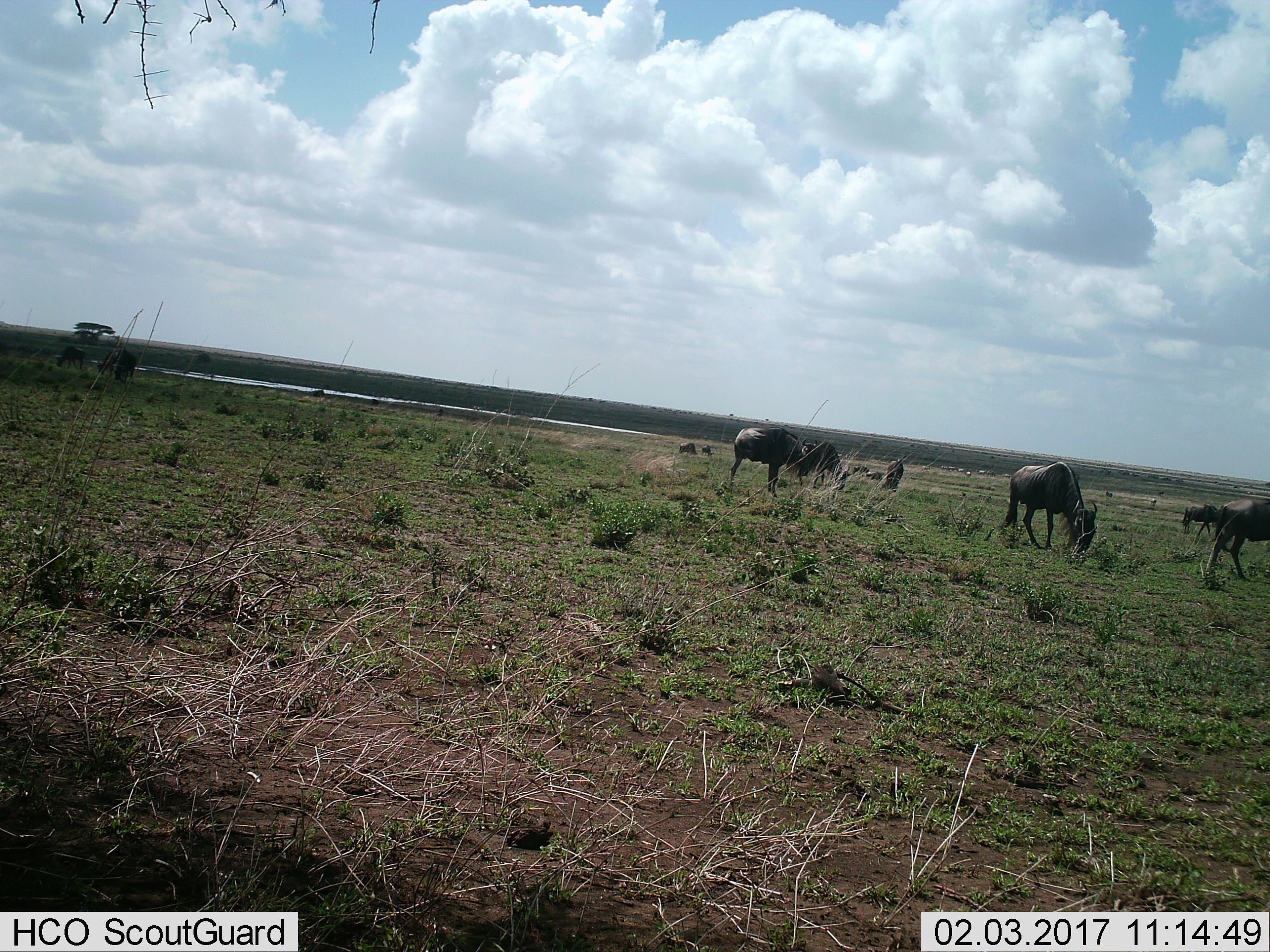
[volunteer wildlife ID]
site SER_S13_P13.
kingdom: Animalia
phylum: Chordata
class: Mammalia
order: Artiodactyla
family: Bovidae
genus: Connochaetes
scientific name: Connochaetes taurinus taurinus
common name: blue wildebeest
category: wildebeestblue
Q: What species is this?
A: Wildebeestblue (blue wildebeest) (Connochaetes taurinus taurinus).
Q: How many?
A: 11-50.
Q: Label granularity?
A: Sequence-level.